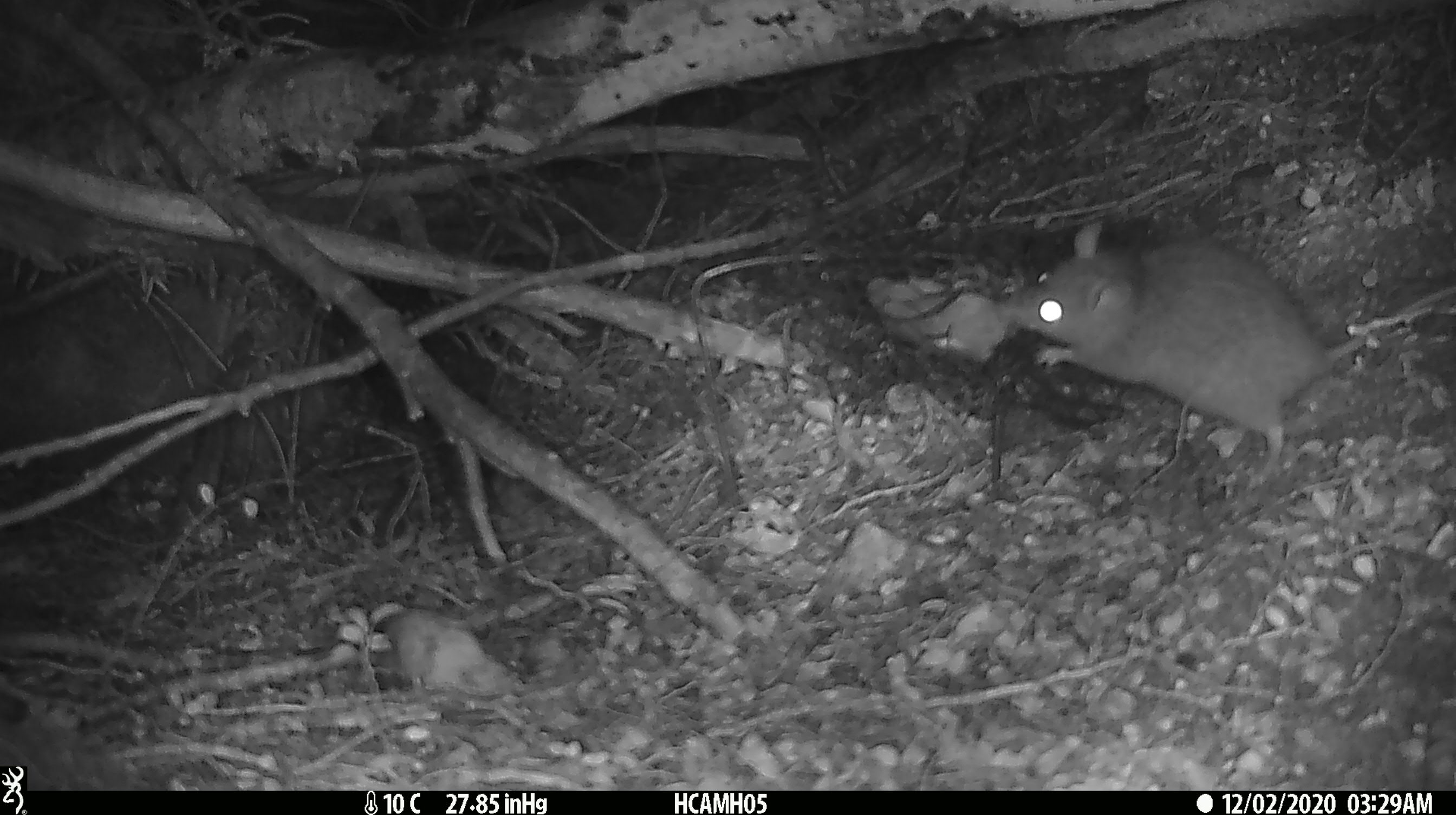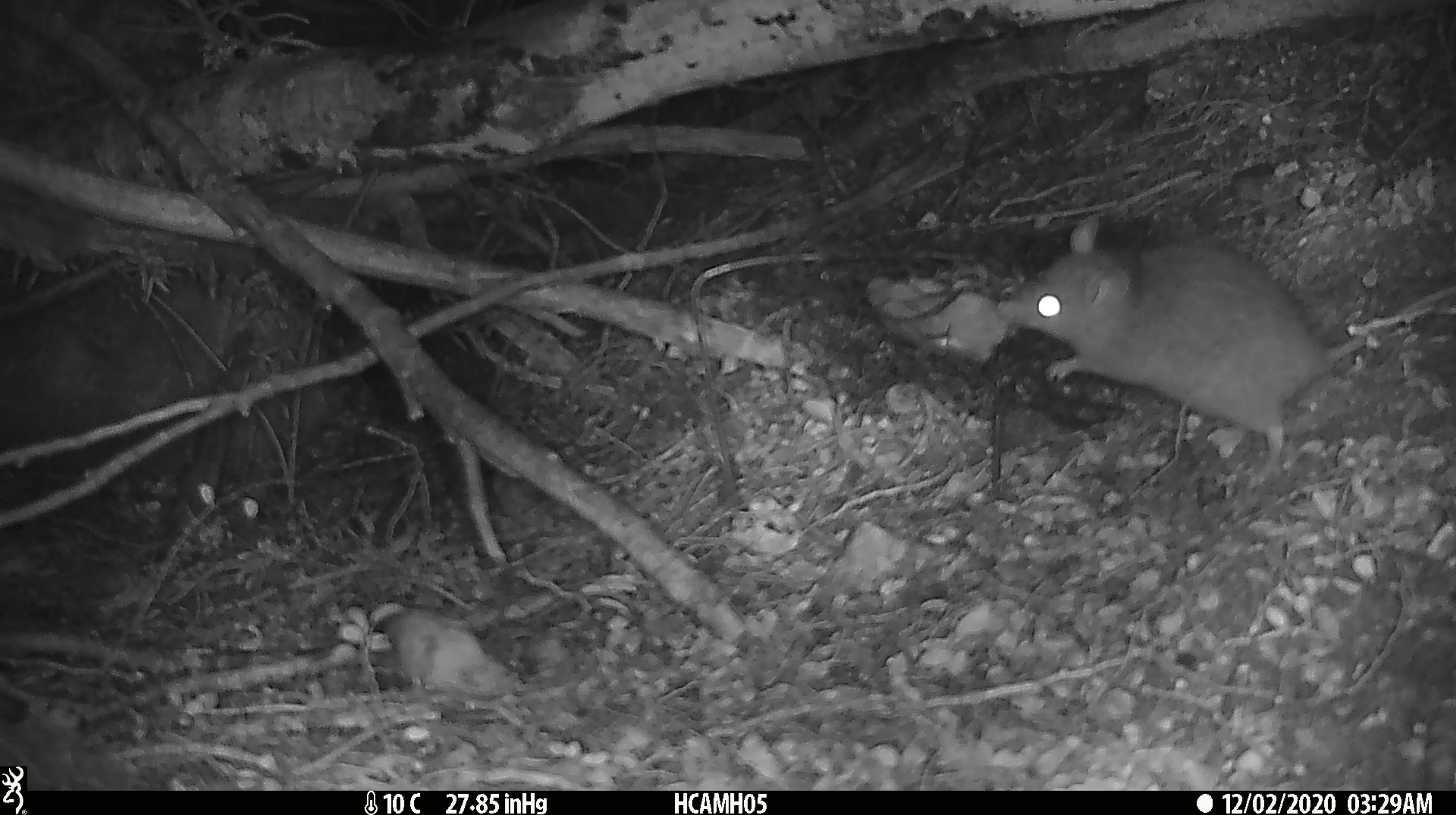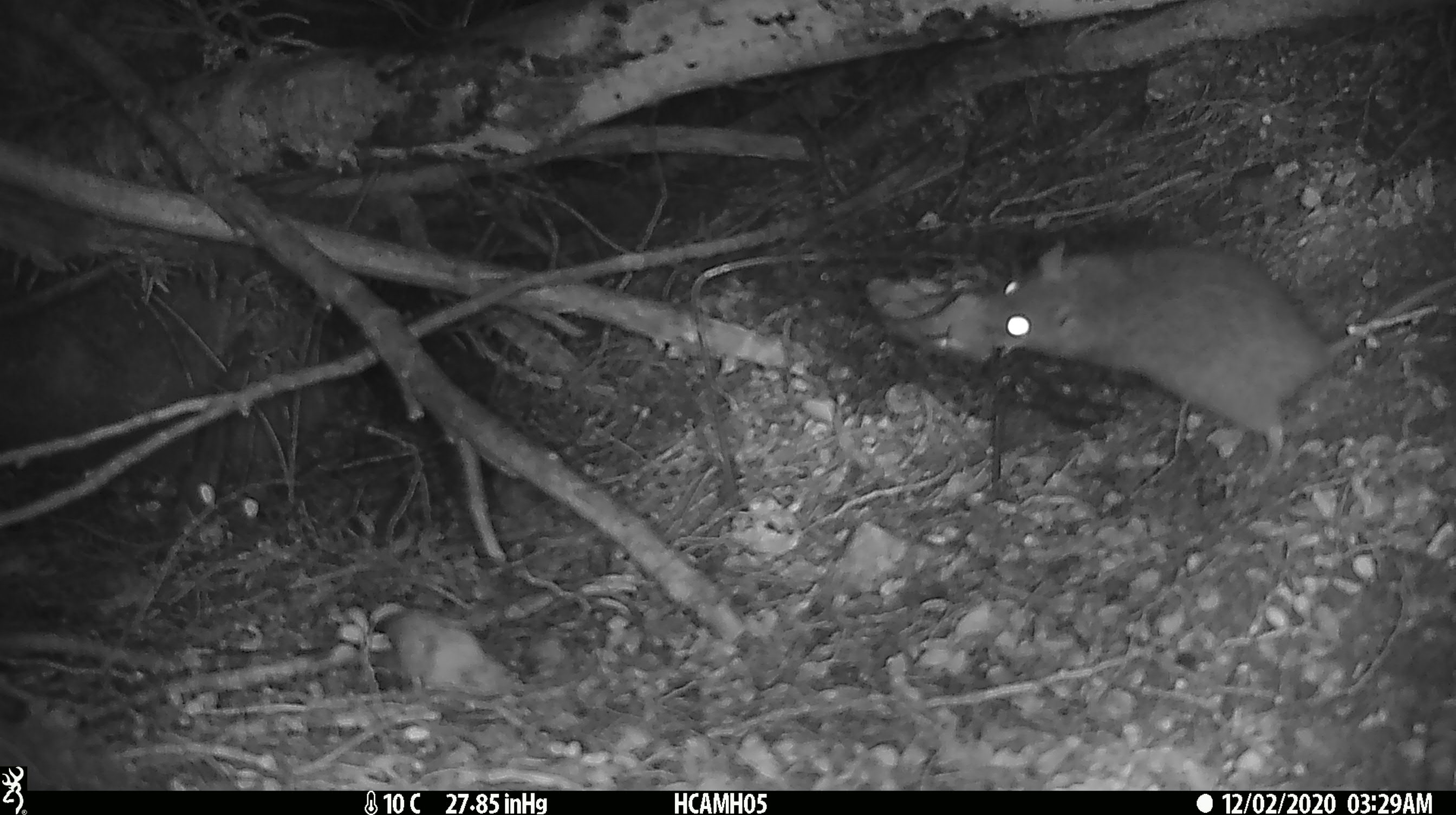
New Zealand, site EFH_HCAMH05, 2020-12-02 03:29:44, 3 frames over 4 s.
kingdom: Animalia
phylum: Chordata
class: Mammalia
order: Rodentia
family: Muridae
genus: Rattus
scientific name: Rattus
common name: rat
Rat (Rattus).